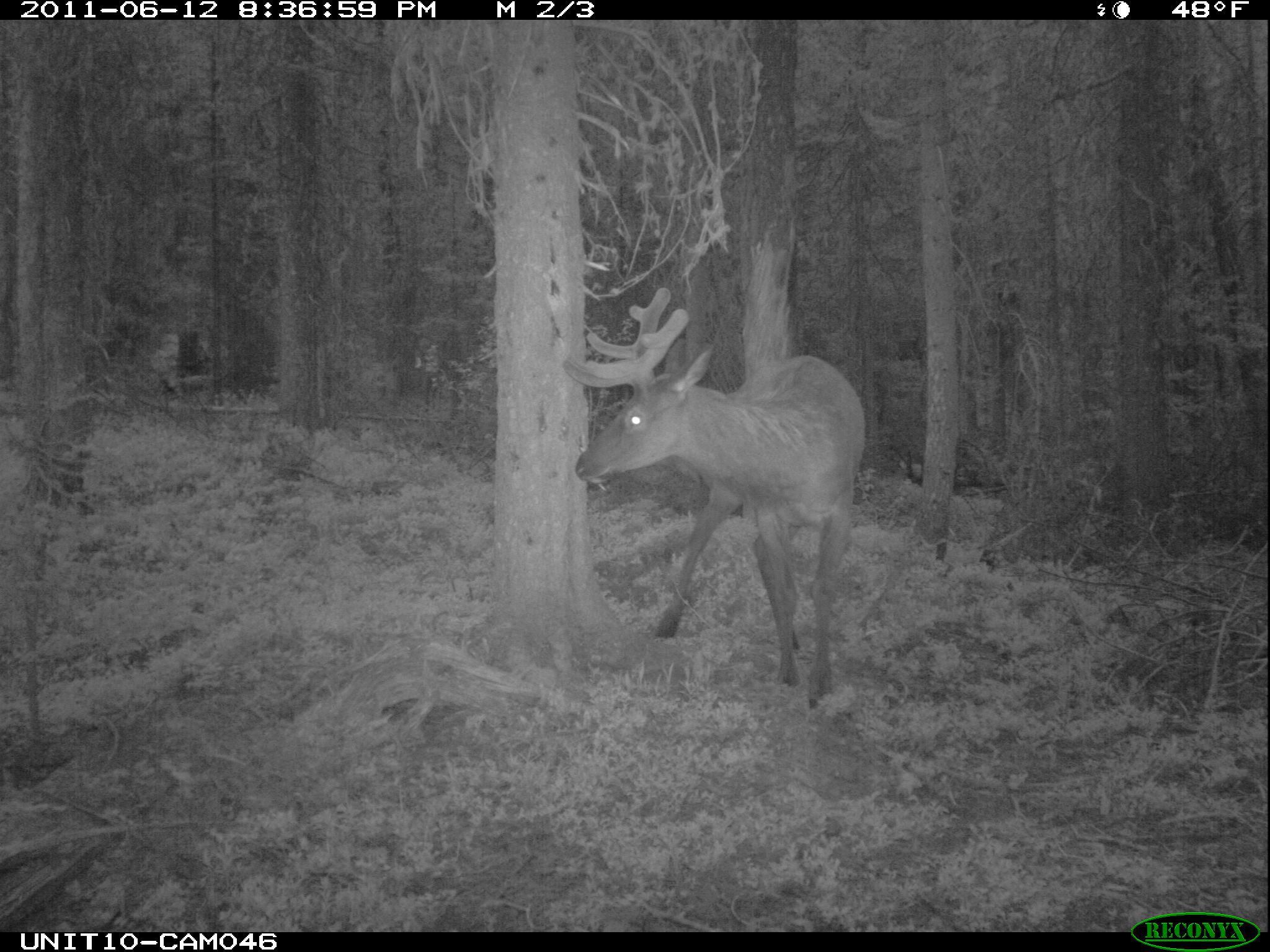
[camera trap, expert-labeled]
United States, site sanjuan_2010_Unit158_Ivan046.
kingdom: Animalia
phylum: Chordata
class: Mammalia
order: Artiodactyla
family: Cervidae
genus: Cervus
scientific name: Cervus elaphus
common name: red deer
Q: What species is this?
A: Cervus elaphus (red deer).